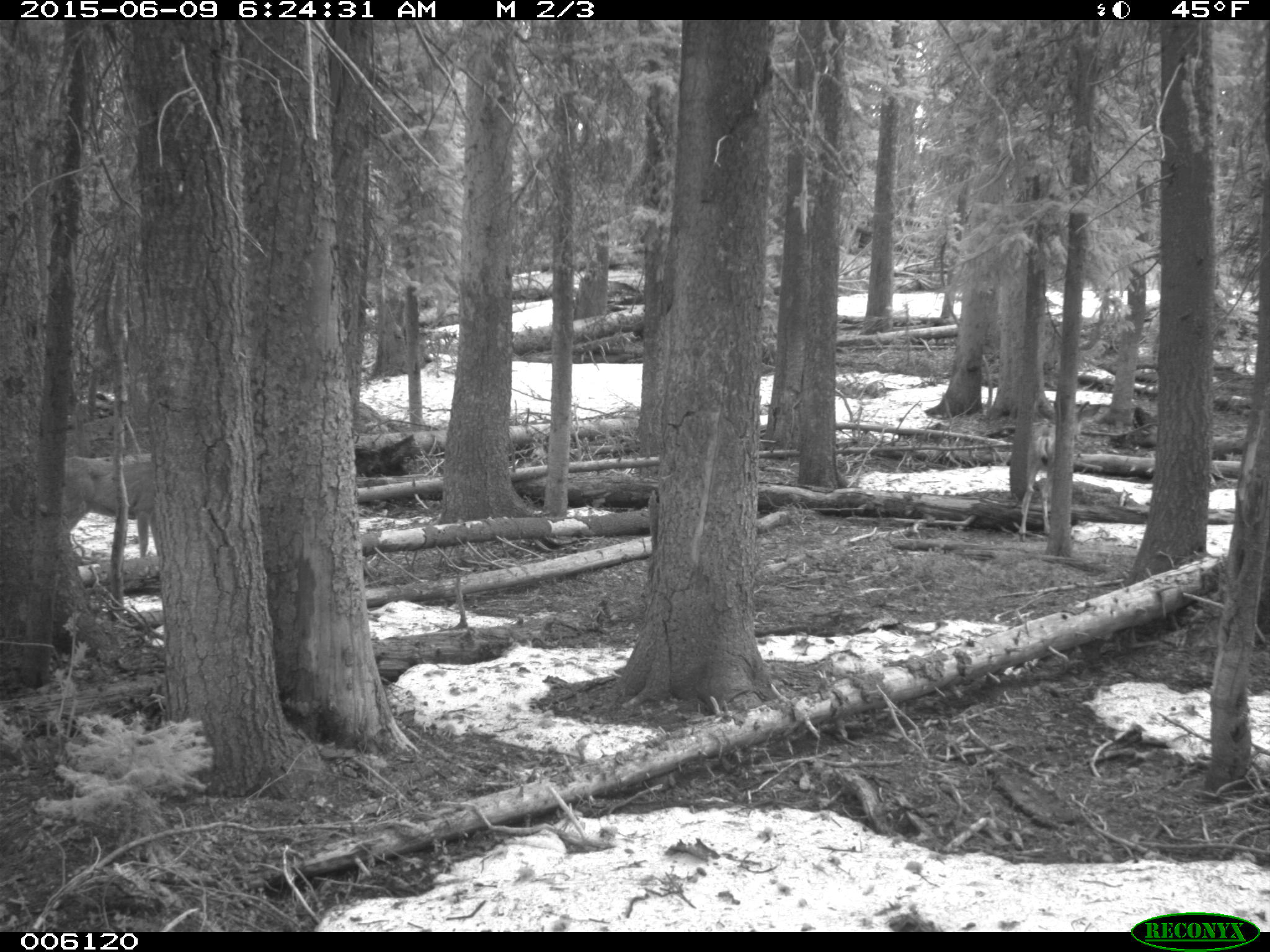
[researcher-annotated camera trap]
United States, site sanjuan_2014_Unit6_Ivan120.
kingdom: Animalia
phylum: Chordata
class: Mammalia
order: Artiodactyla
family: Cervidae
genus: Odocoileus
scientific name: Odocoileus hemionus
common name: mule deer